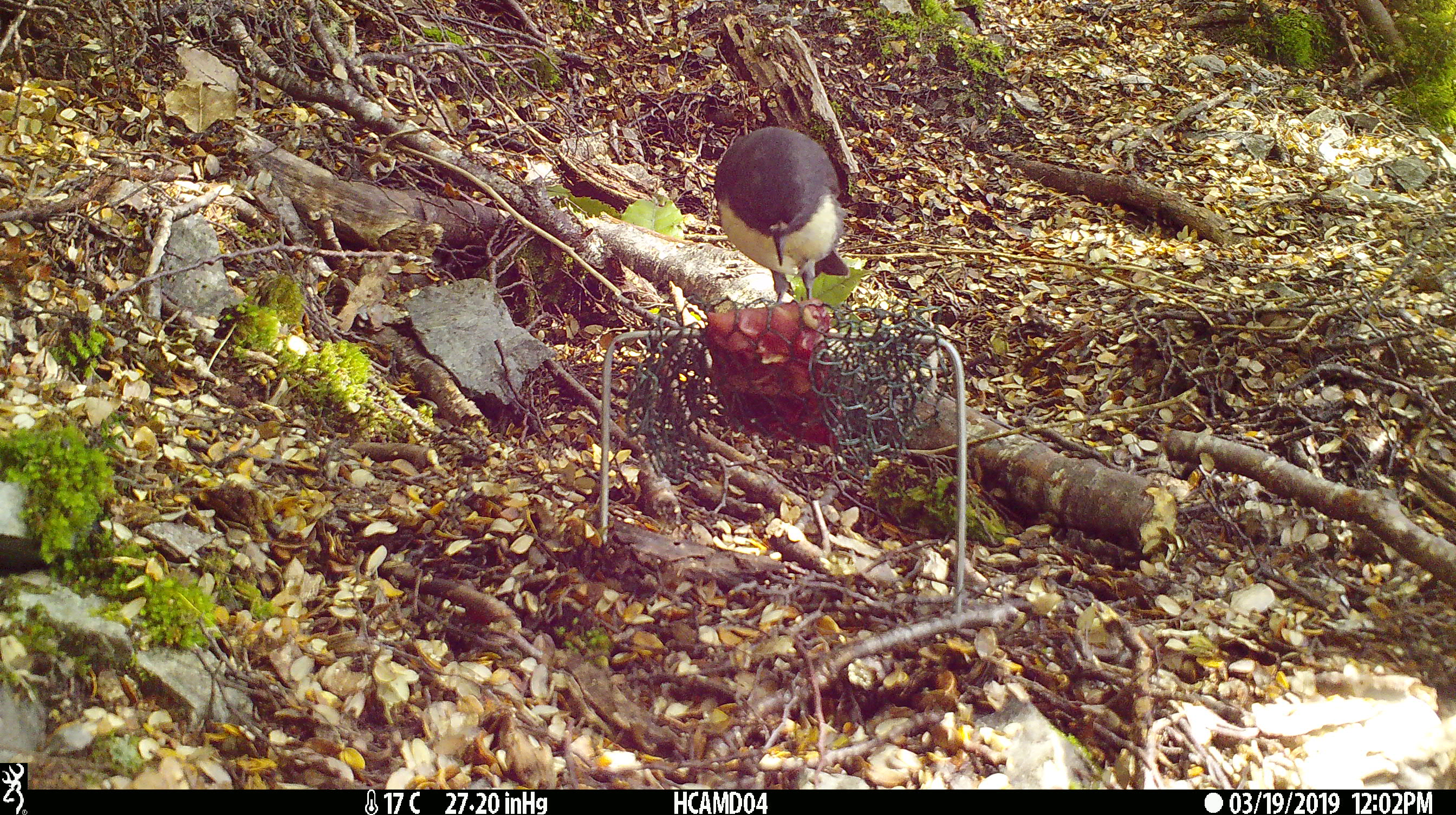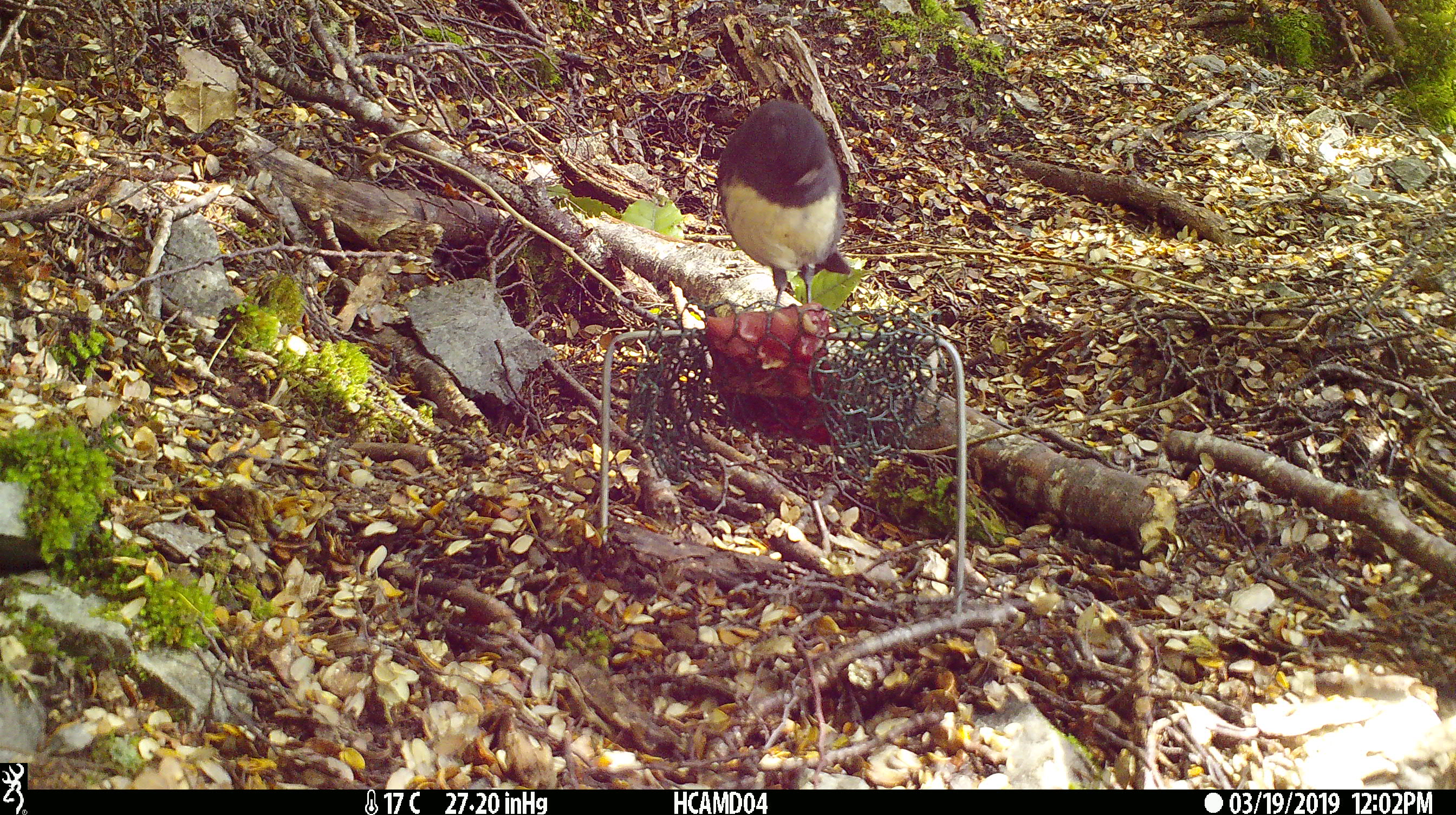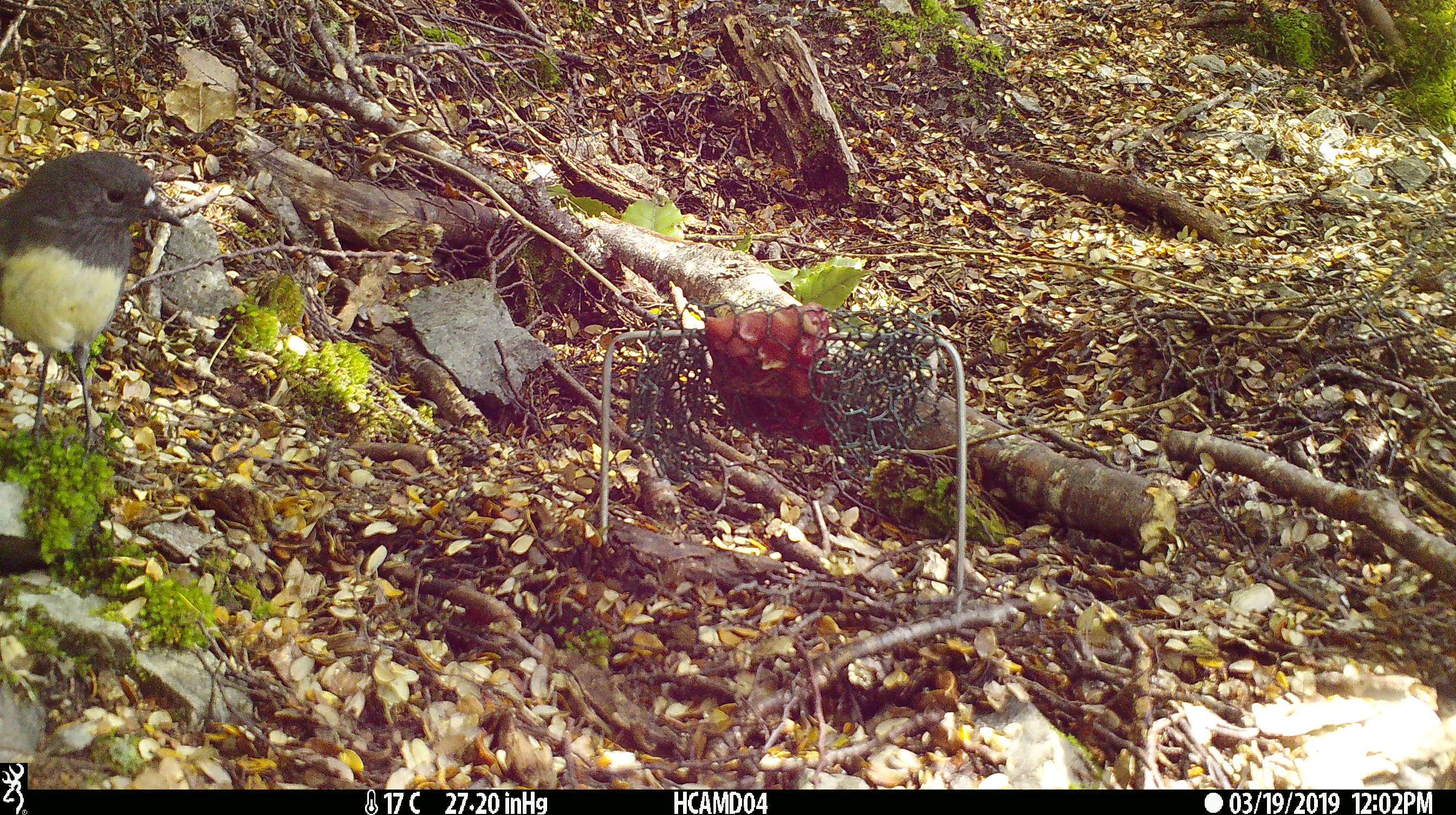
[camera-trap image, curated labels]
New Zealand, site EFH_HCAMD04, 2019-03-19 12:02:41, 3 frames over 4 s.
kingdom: Animalia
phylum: Chordata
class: Aves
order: Passeriformes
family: Petroicidae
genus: Petroica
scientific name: Petroica australis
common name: new zealand robin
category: robin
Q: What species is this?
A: Robin (new zealand robin) (Petroica australis).